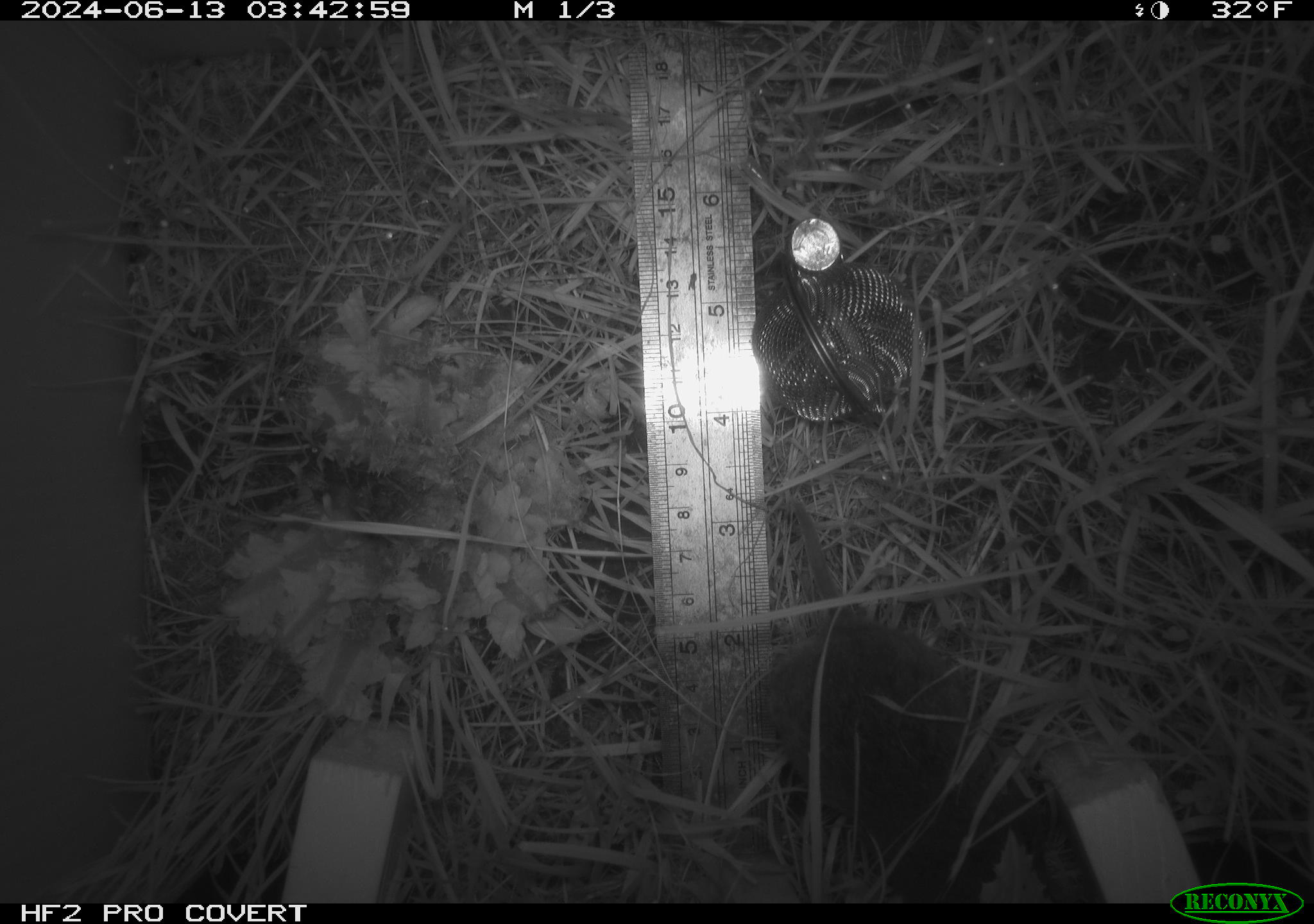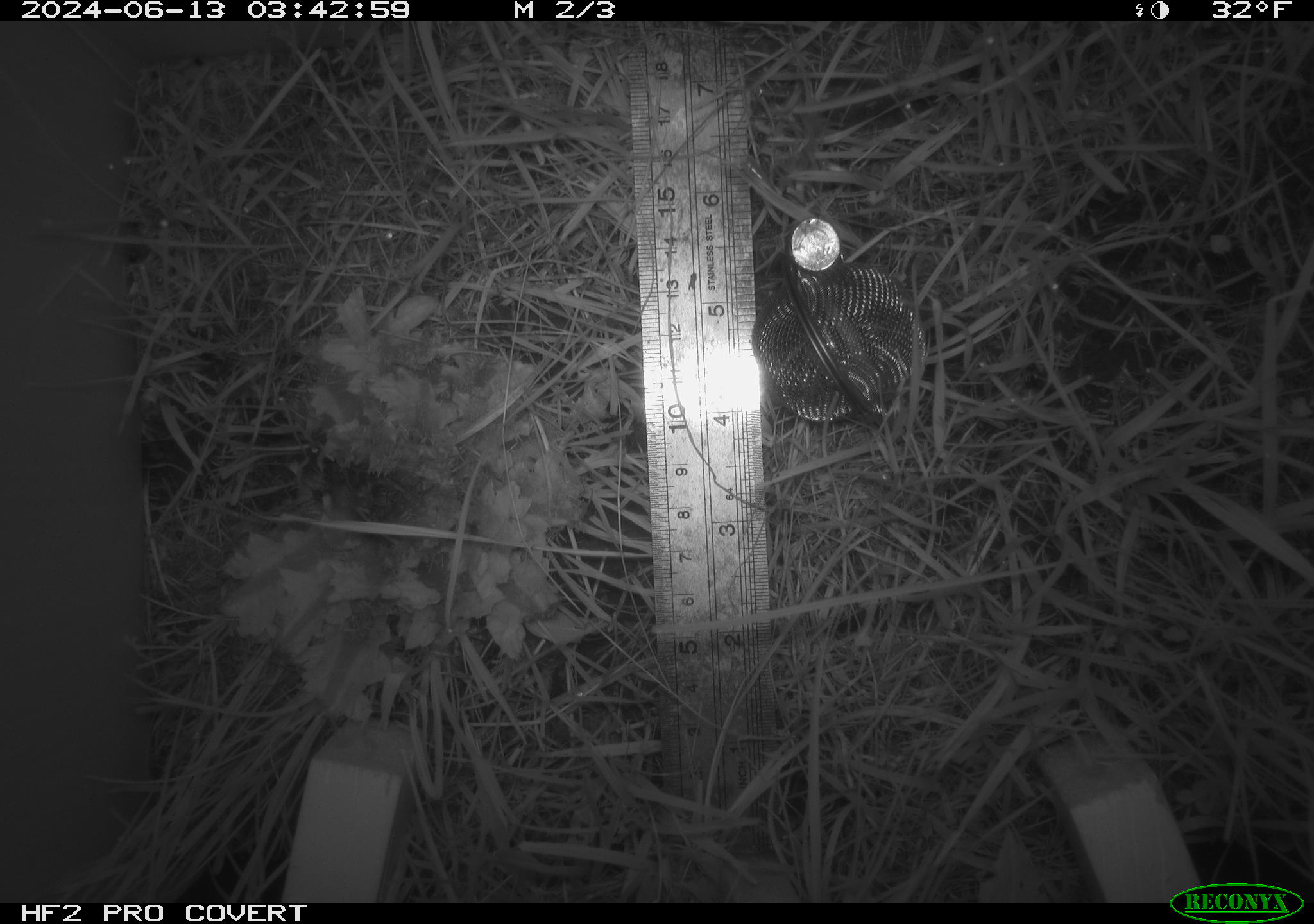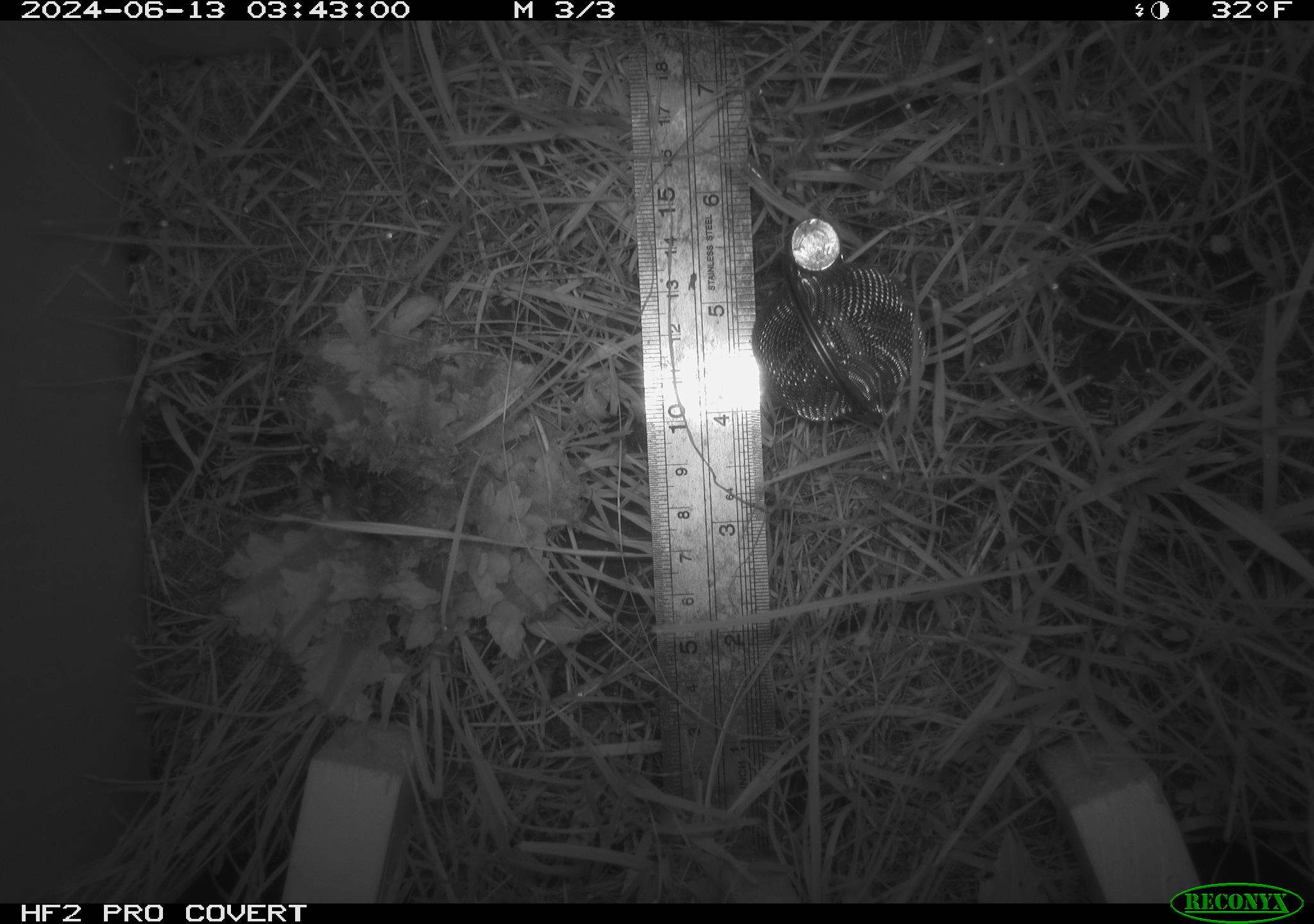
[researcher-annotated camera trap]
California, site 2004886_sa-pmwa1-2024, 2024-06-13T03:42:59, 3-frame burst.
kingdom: Animalia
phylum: Chordata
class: Mammalia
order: Rodentia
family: Cricetidae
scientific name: Arvicolinae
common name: voles, lemmings, and muskrats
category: arvicolinae subfamily